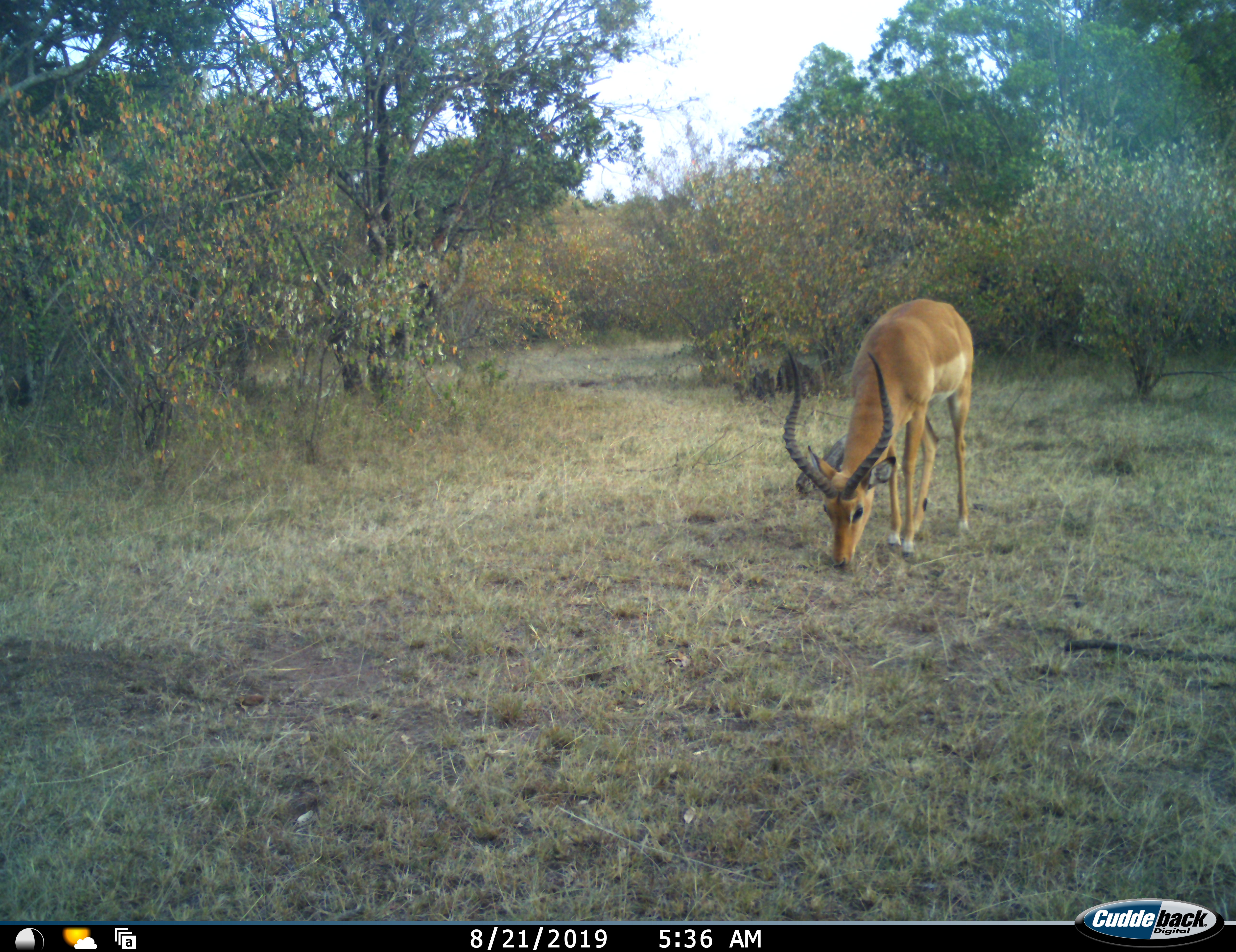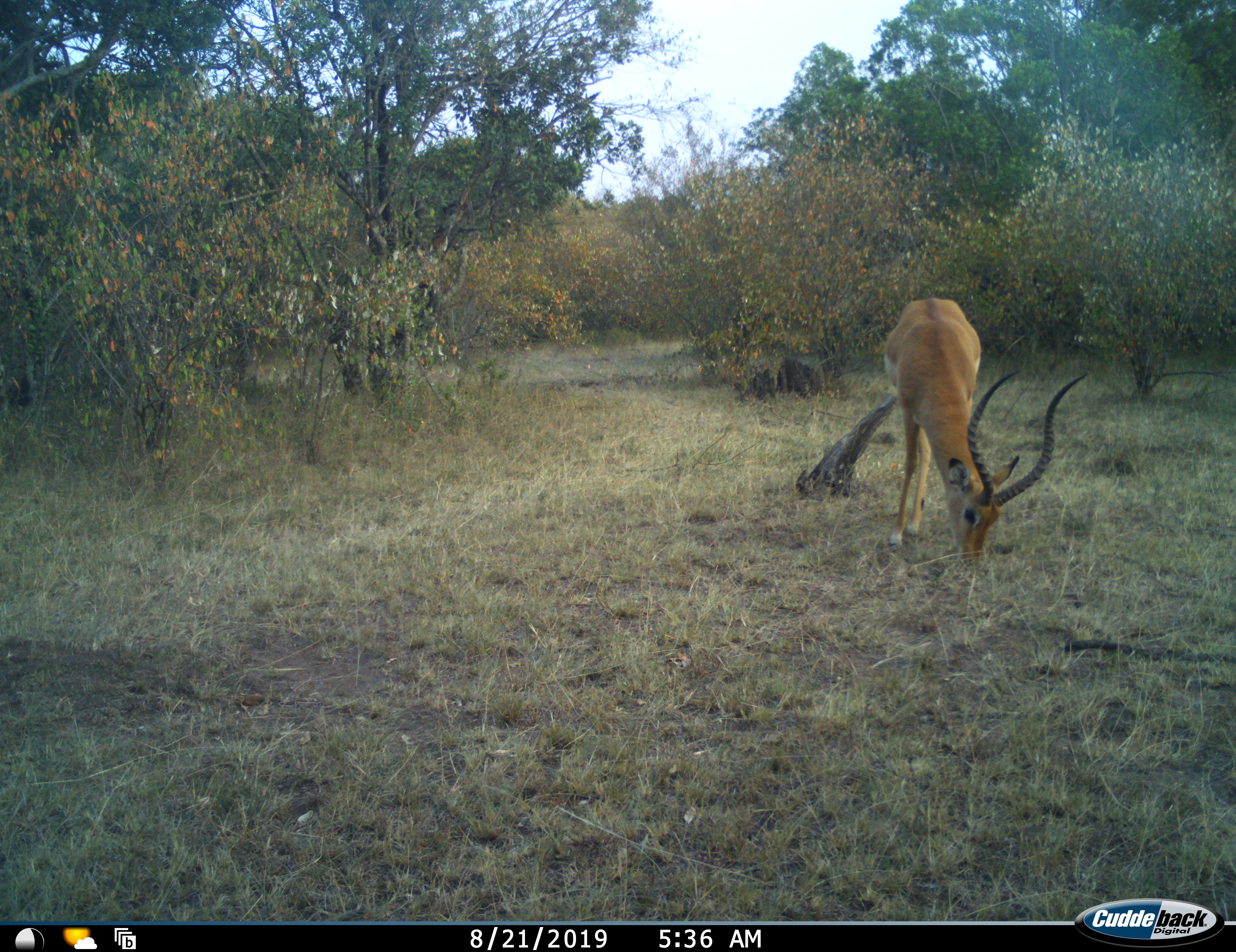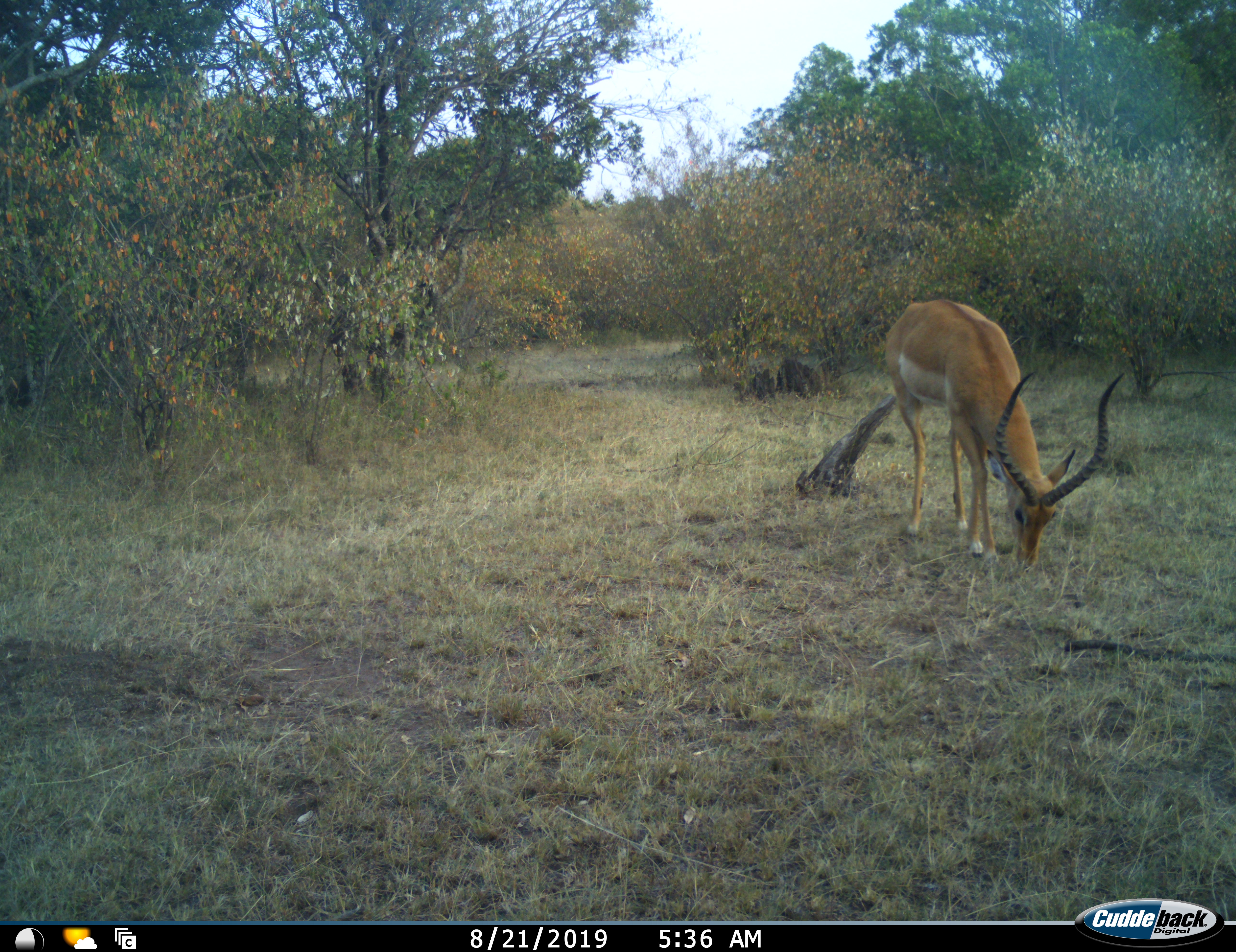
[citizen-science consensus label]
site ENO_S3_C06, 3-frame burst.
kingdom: Animalia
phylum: Chordata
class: Mammalia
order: Artiodactyla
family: Bovidae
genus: Aepyceros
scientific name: Aepyceros melampus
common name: impala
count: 1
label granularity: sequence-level